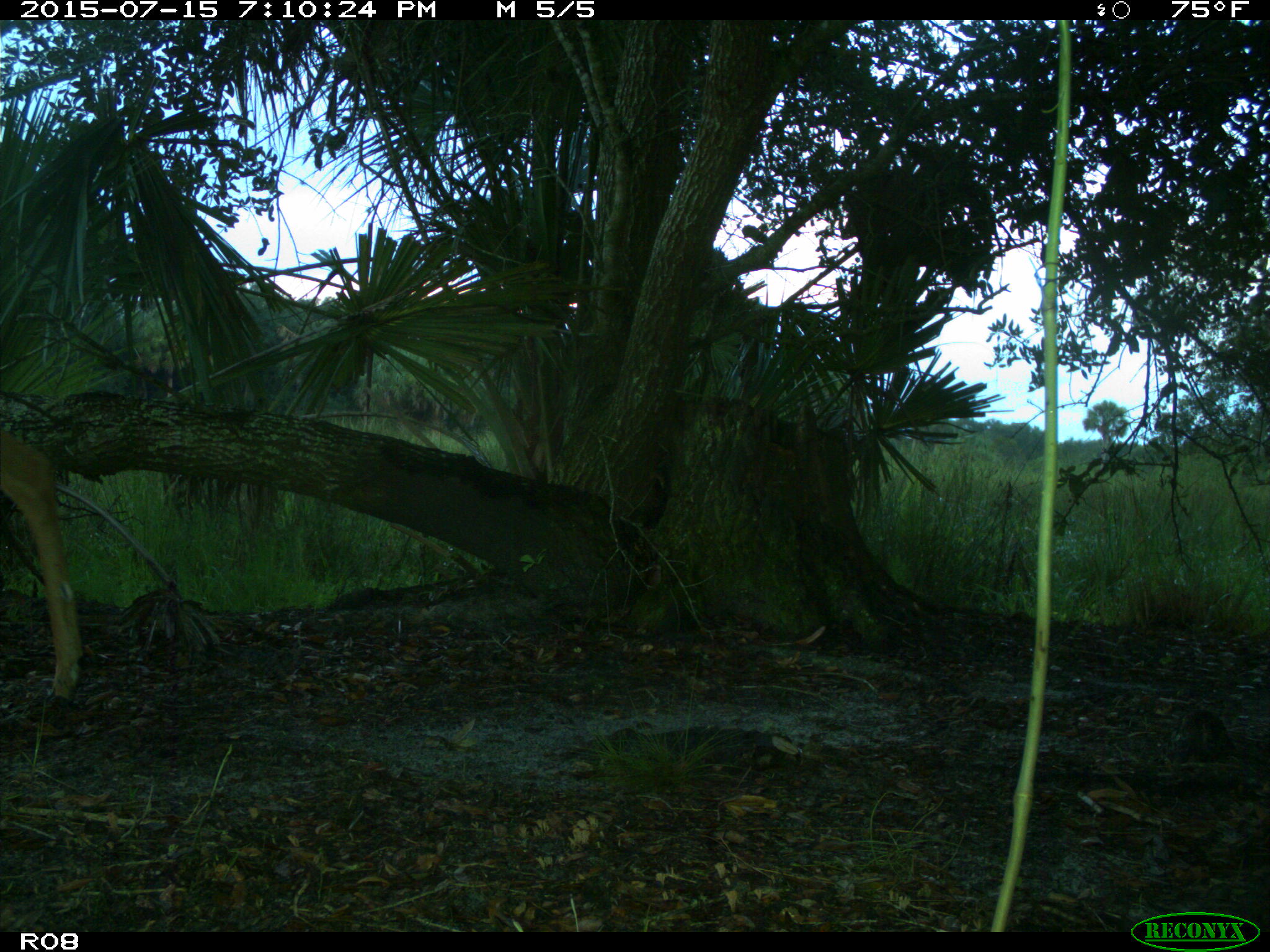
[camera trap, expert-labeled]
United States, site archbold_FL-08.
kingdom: Animalia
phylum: Chordata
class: Mammalia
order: Artiodactyla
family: Cervidae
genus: Odocoileus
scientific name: Odocoileus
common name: deer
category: unidentified deer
Unidentified deer (deer) (Odocoileus).